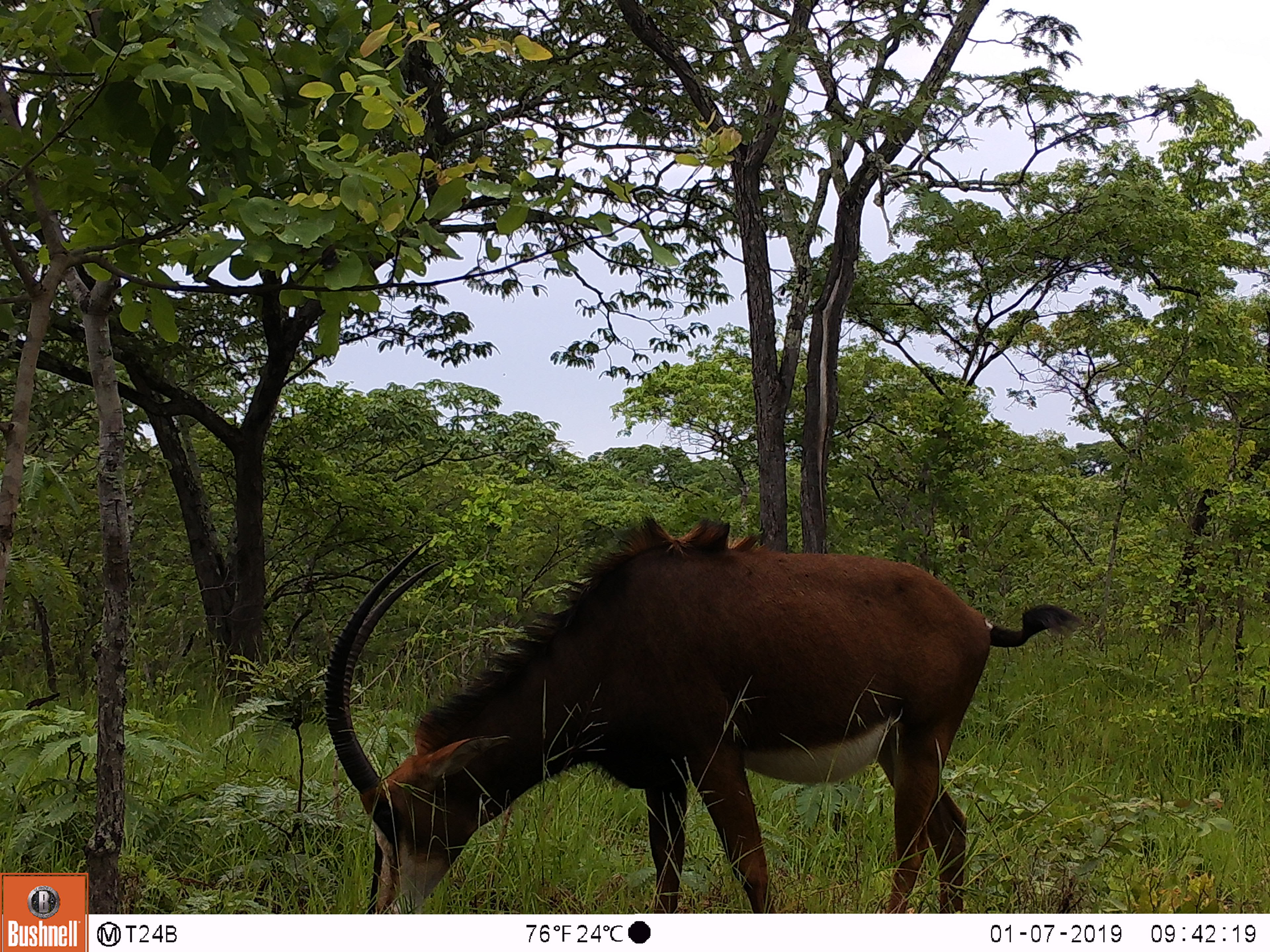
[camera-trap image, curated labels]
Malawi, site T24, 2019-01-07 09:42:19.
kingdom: Animalia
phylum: Chordata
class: Mammalia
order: Artiodactyla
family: Bovidae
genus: Hippotragus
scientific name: Hippotragus niger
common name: sable antelope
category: sable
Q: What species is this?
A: Sable (sable antelope) (Hippotragus niger).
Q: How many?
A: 1.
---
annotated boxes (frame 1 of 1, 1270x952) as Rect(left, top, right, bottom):
sable: Rect(300, 501, 1093, 908)